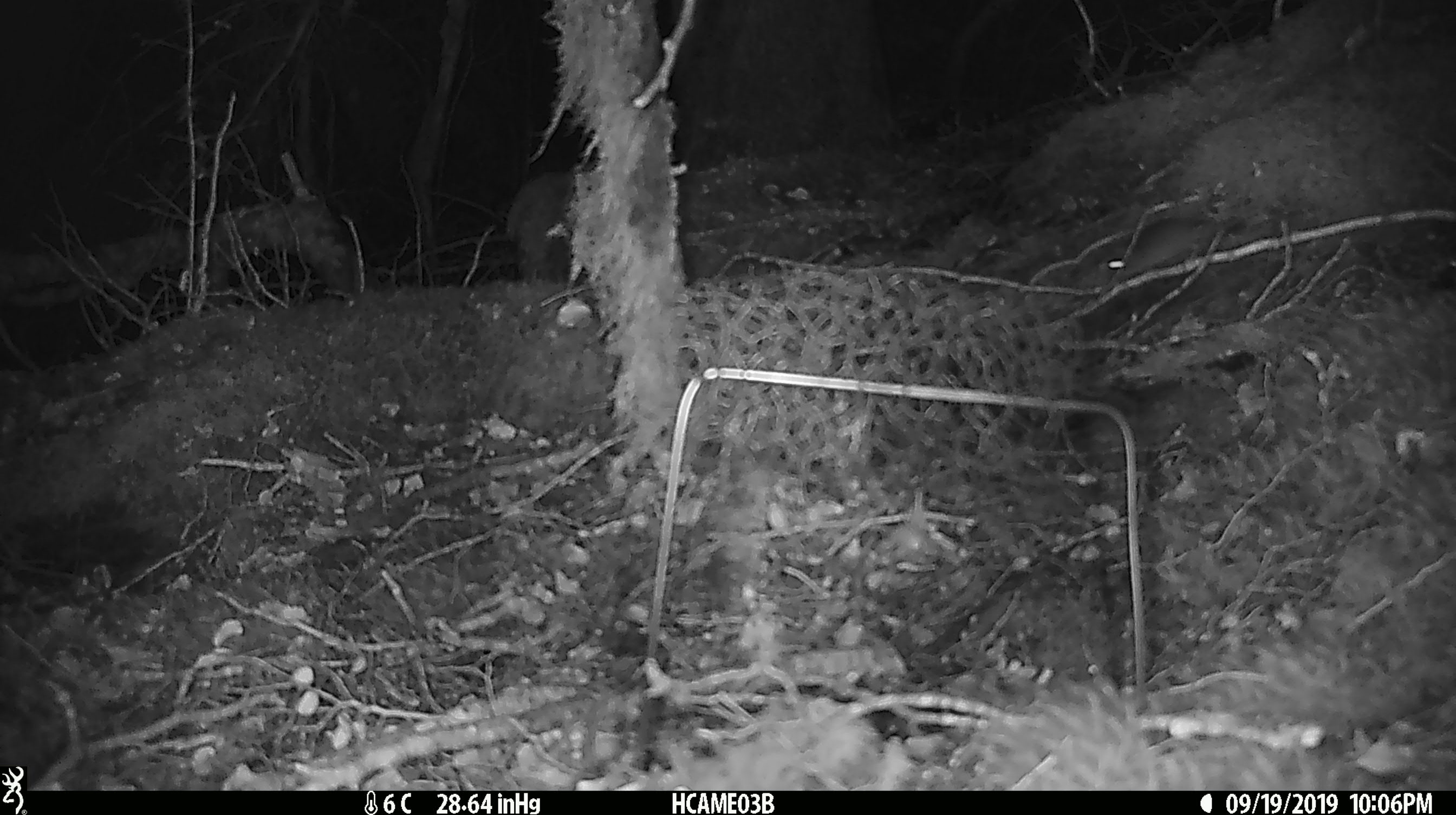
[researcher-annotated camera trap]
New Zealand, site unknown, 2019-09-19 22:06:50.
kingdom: Animalia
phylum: Chordata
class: Mammalia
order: Rodentia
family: Muridae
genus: Mus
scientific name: Mus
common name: mouse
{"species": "mouse (Mus)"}